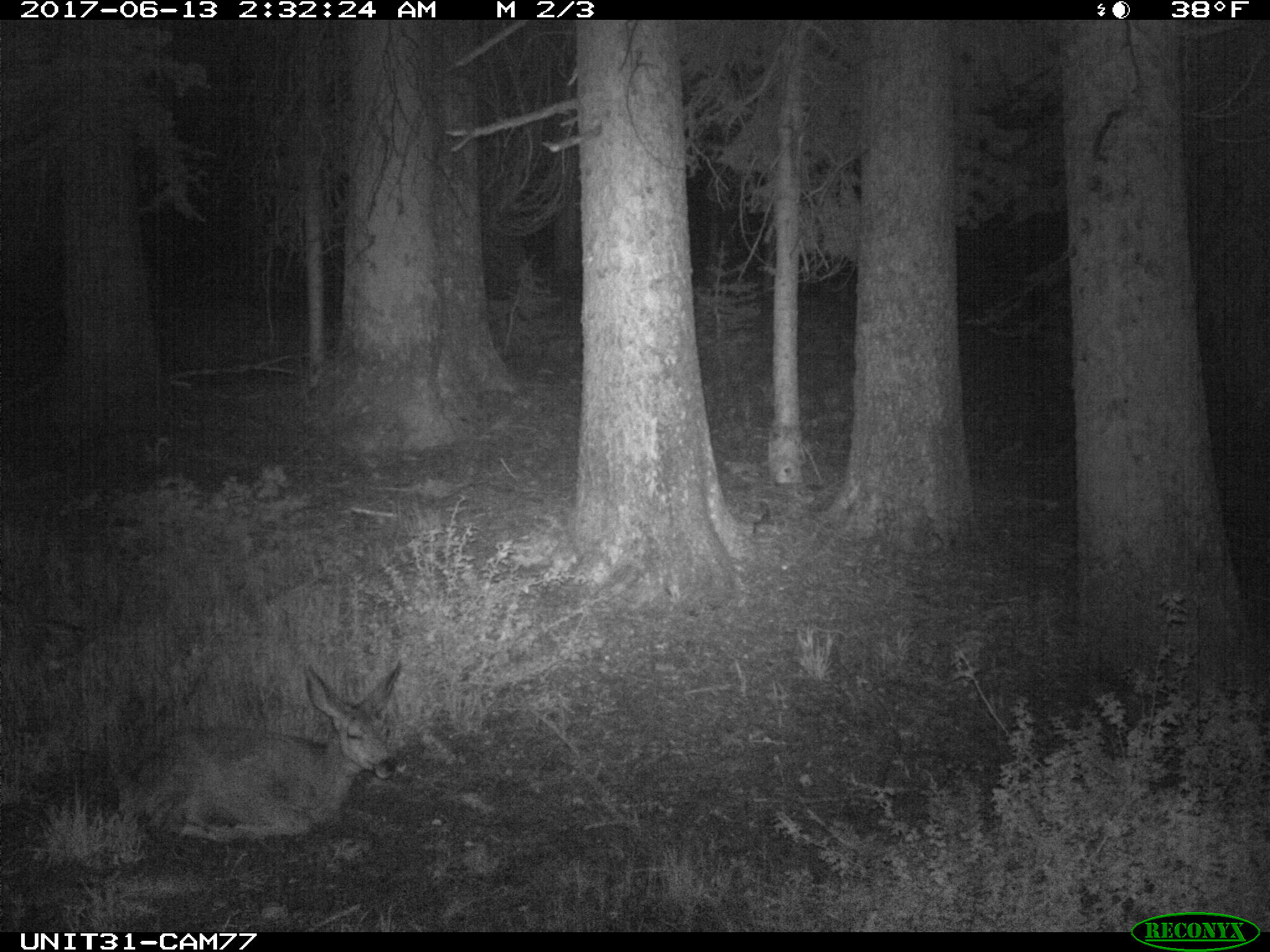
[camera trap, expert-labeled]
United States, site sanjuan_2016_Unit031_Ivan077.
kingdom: Animalia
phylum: Chordata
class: Mammalia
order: Artiodactyla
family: Cervidae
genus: Odocoileus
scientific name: Odocoileus hemionus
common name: mule deer